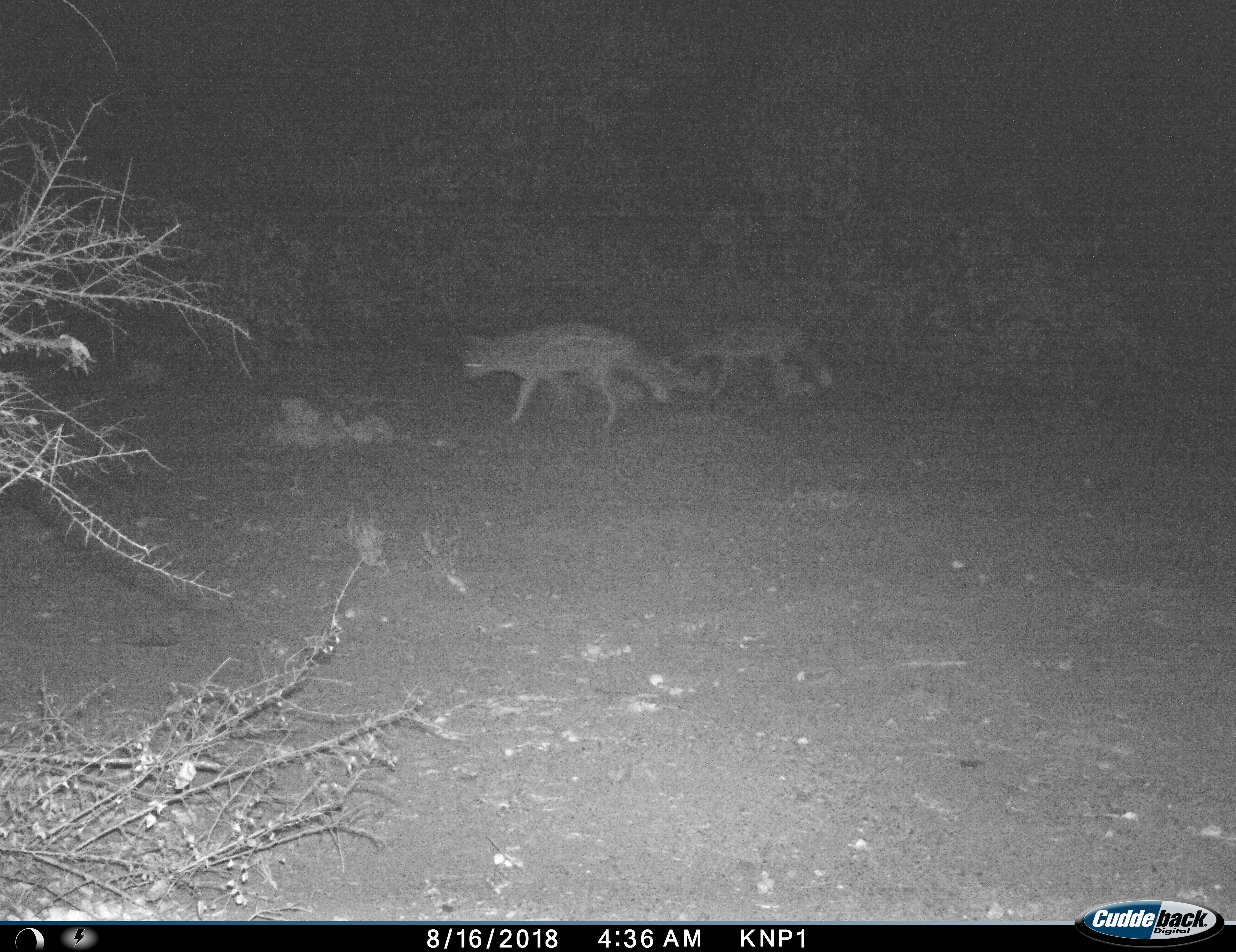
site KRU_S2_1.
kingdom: Animalia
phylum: Chordata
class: Mammalia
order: Carnivora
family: Hyaenidae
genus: Crocuta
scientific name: Crocuta crocuta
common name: spotted hyena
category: hyenaspotted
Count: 2.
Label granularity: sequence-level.